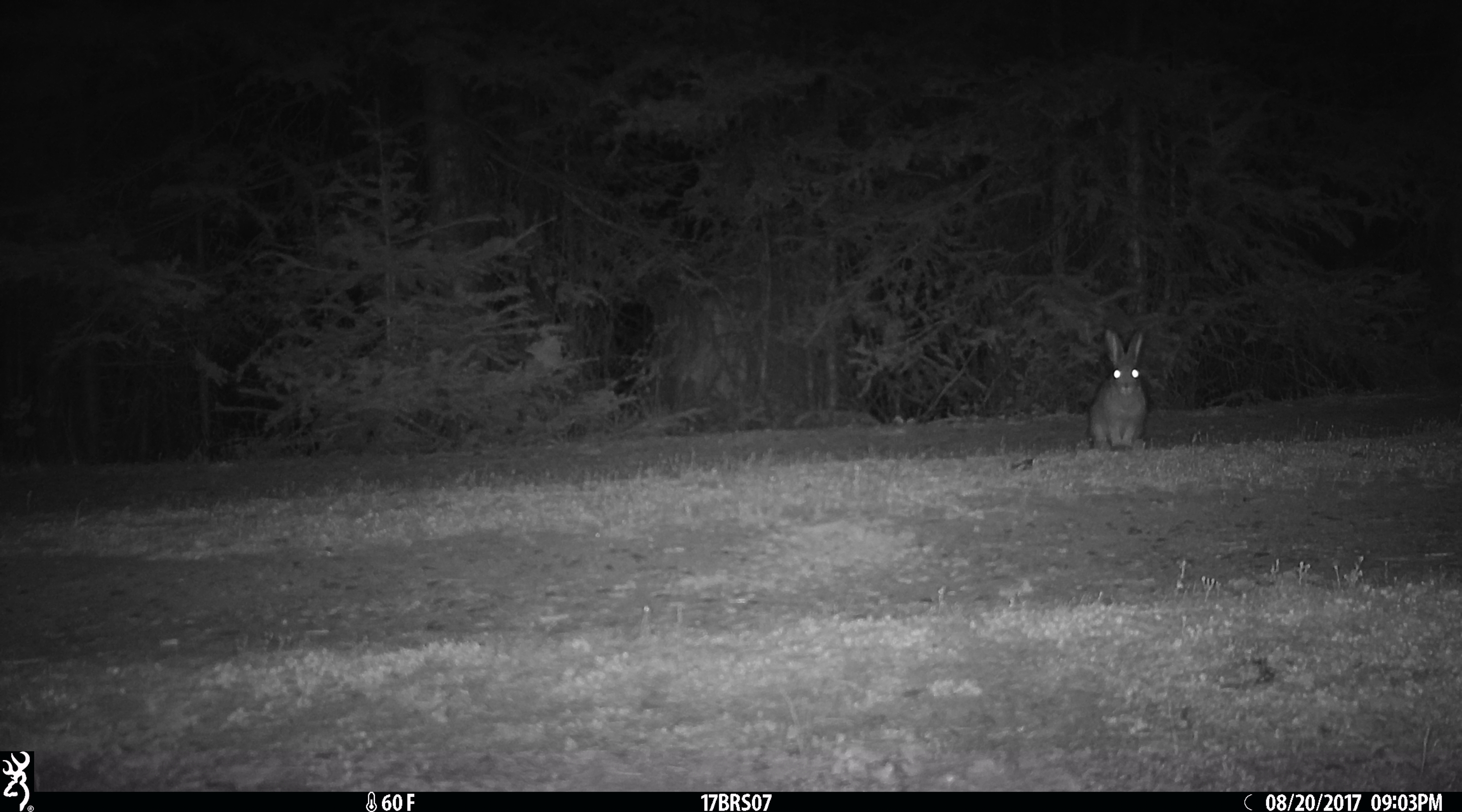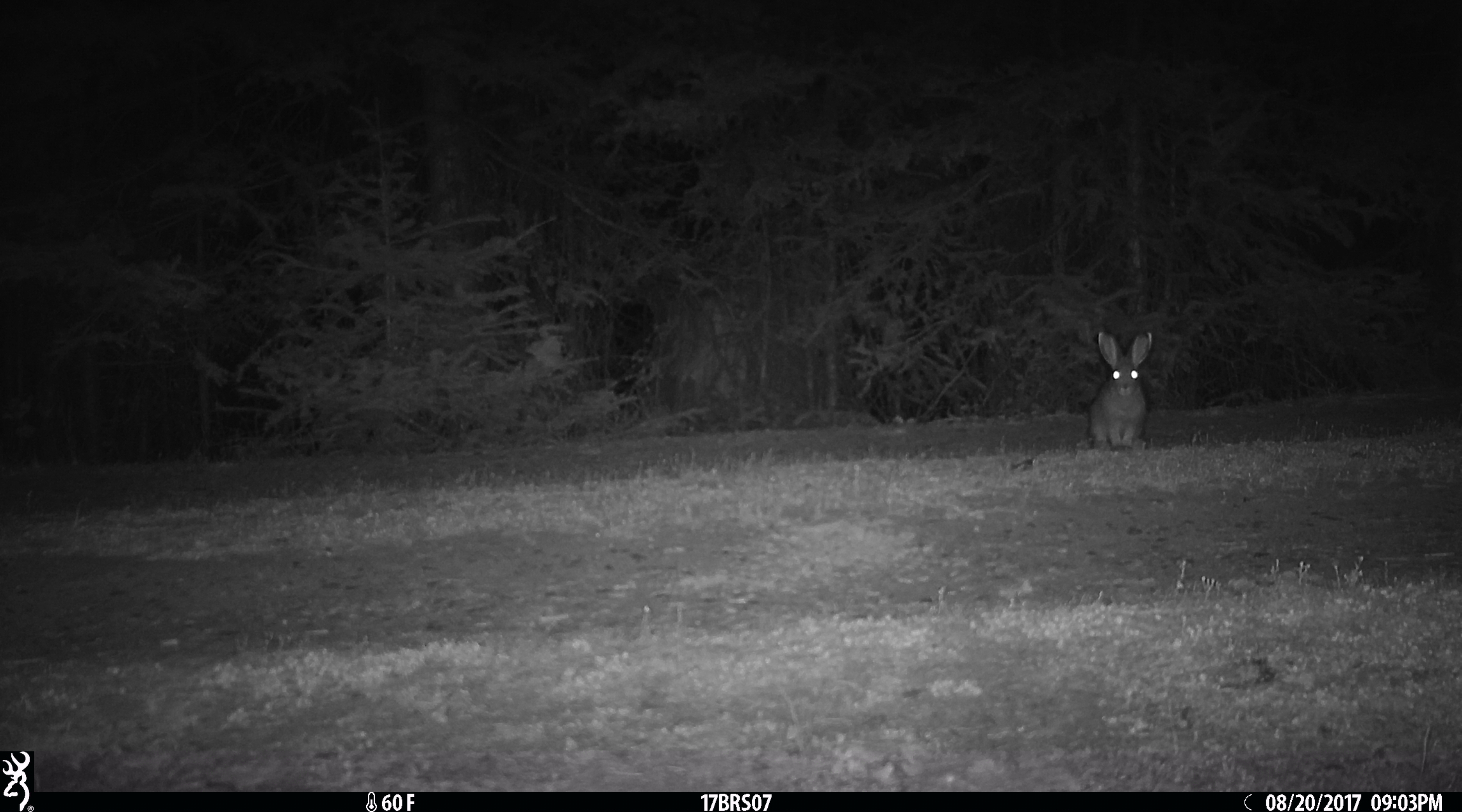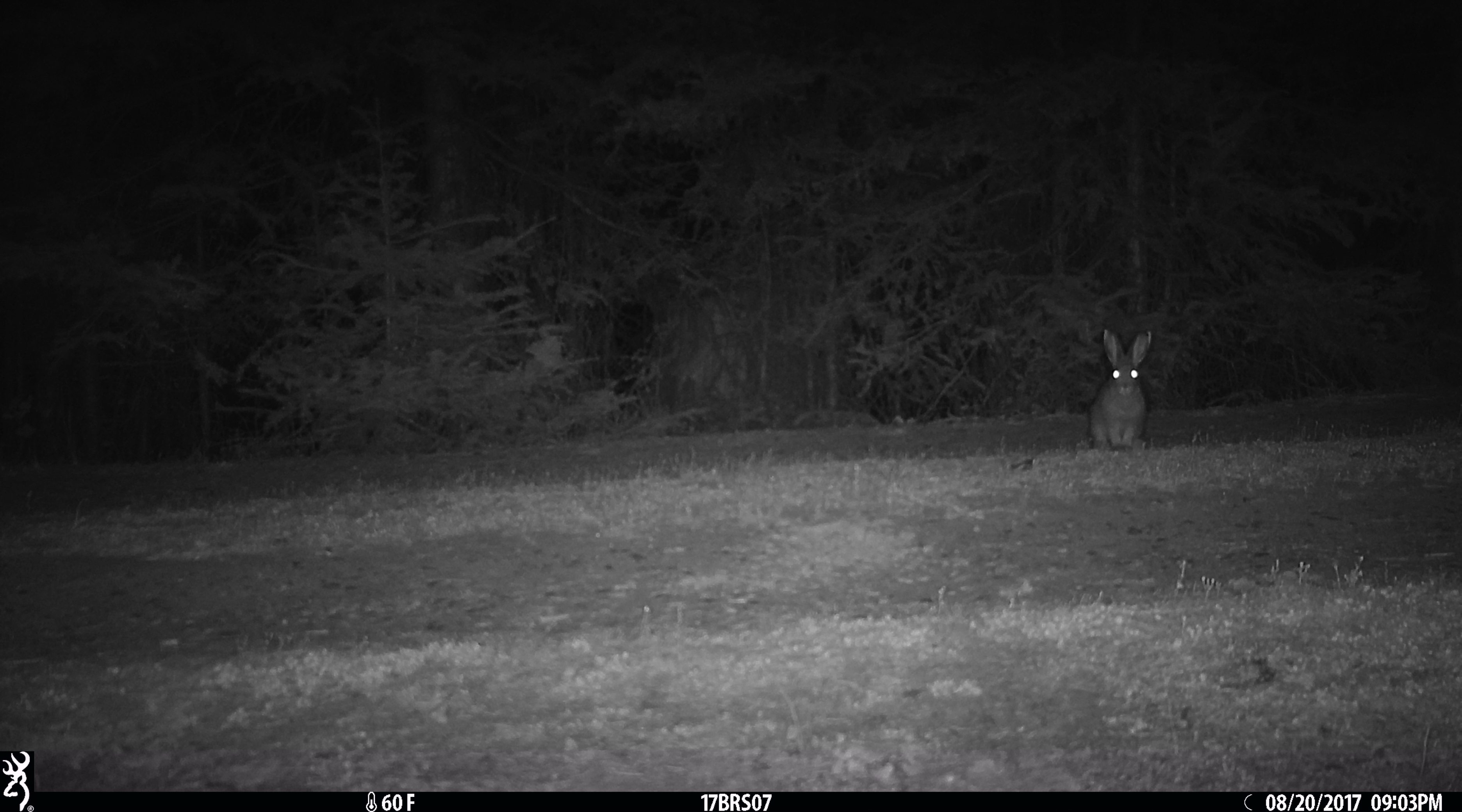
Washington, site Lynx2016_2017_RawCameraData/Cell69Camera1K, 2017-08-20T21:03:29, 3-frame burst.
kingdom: Animalia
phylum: Chordata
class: Mammalia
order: Lagomorpha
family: Leporidae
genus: Lepus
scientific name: Lepus americanus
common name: snowshoe hare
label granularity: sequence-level